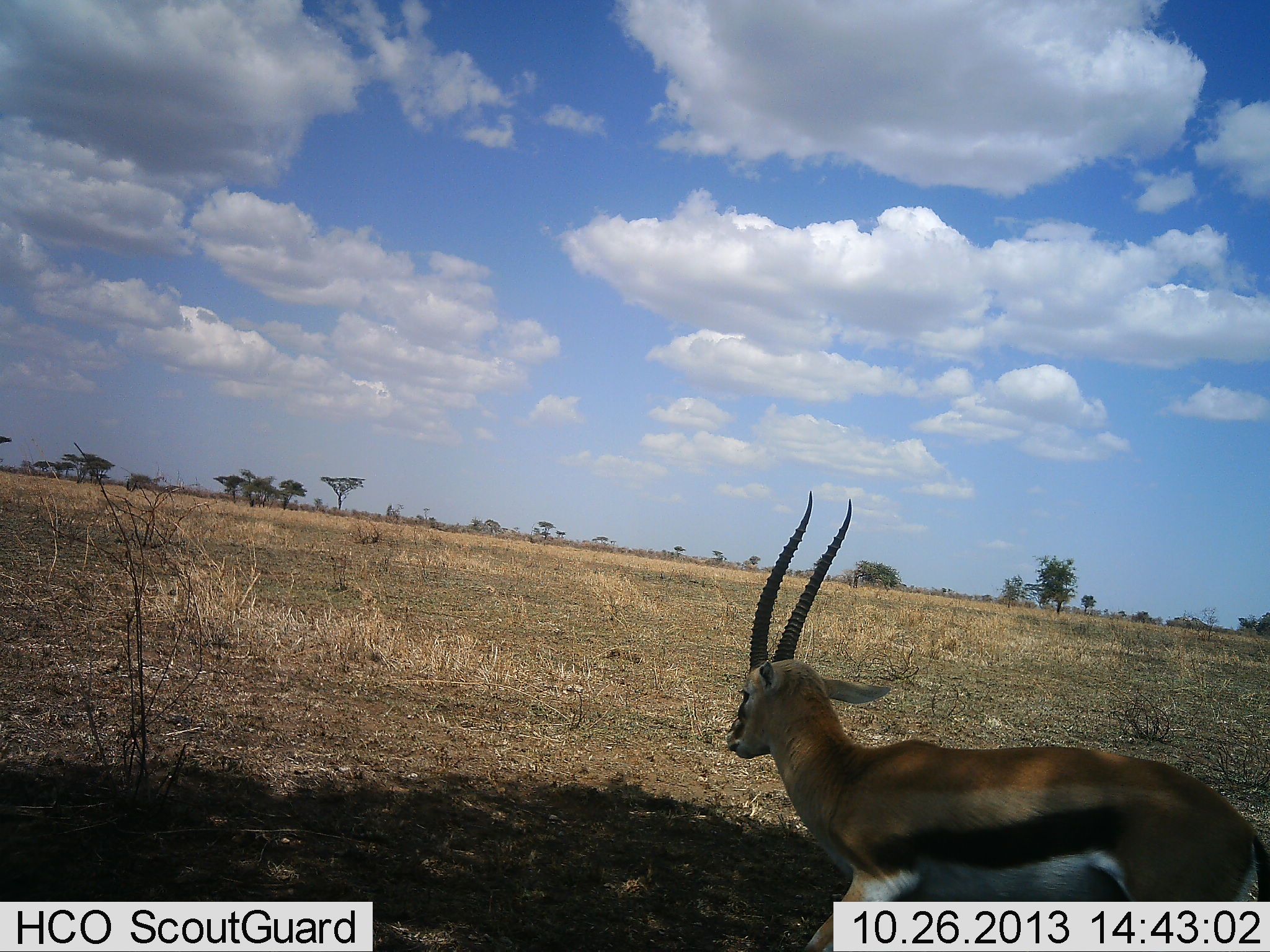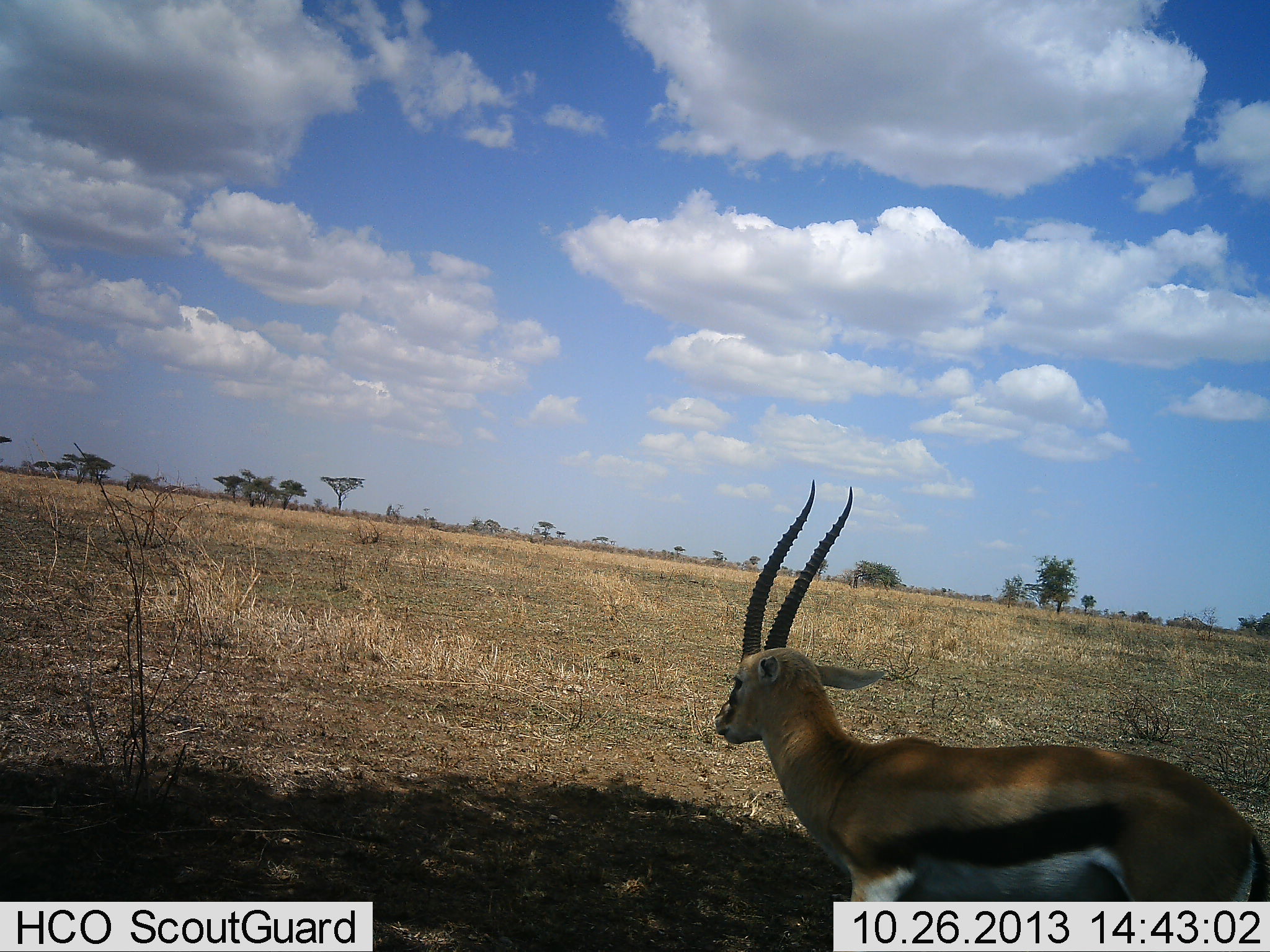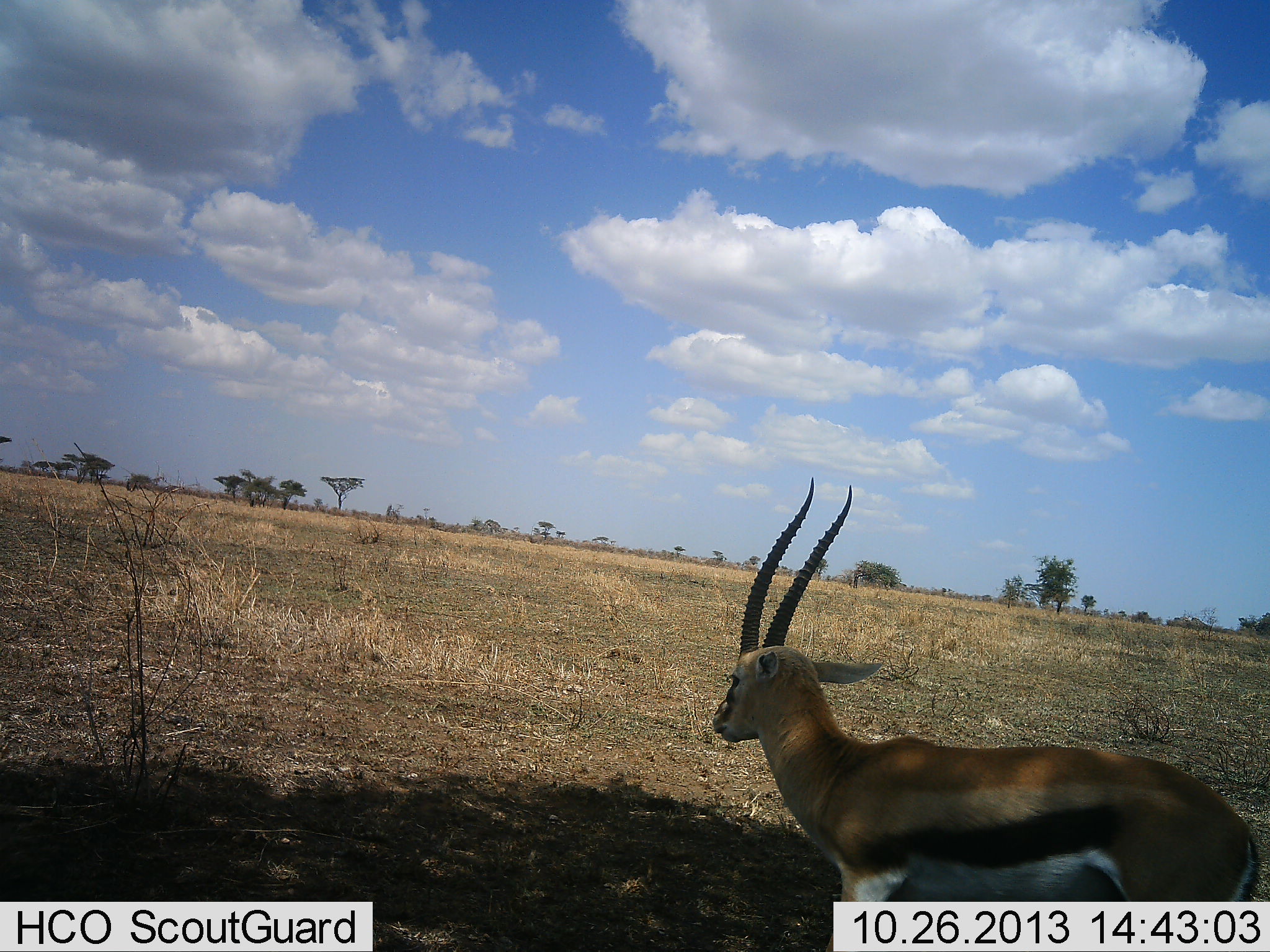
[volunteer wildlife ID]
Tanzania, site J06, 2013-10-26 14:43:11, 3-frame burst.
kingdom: Animalia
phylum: Chordata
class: Mammalia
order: Artiodactyla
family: Bovidae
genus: Eudorcas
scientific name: Eudorcas thomsonii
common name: thomson's gazelle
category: gazellethomsons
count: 1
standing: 90%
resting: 0%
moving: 10%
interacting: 0%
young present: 0%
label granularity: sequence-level